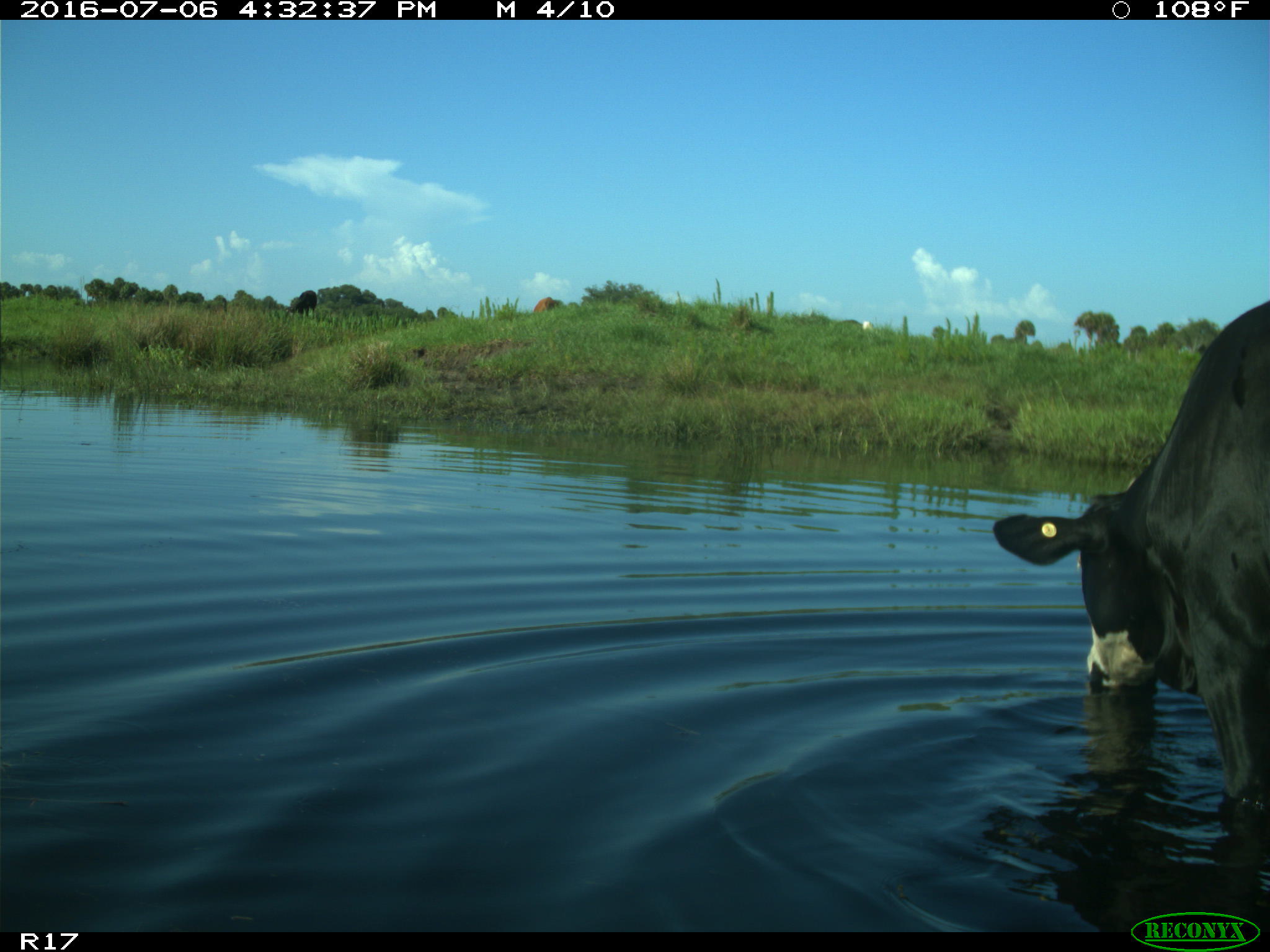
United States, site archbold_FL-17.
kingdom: Animalia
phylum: Chordata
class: Mammalia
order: Artiodactyla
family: Bovidae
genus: Bos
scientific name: Bos taurus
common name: domestic cow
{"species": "Bos taurus (domestic cow)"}